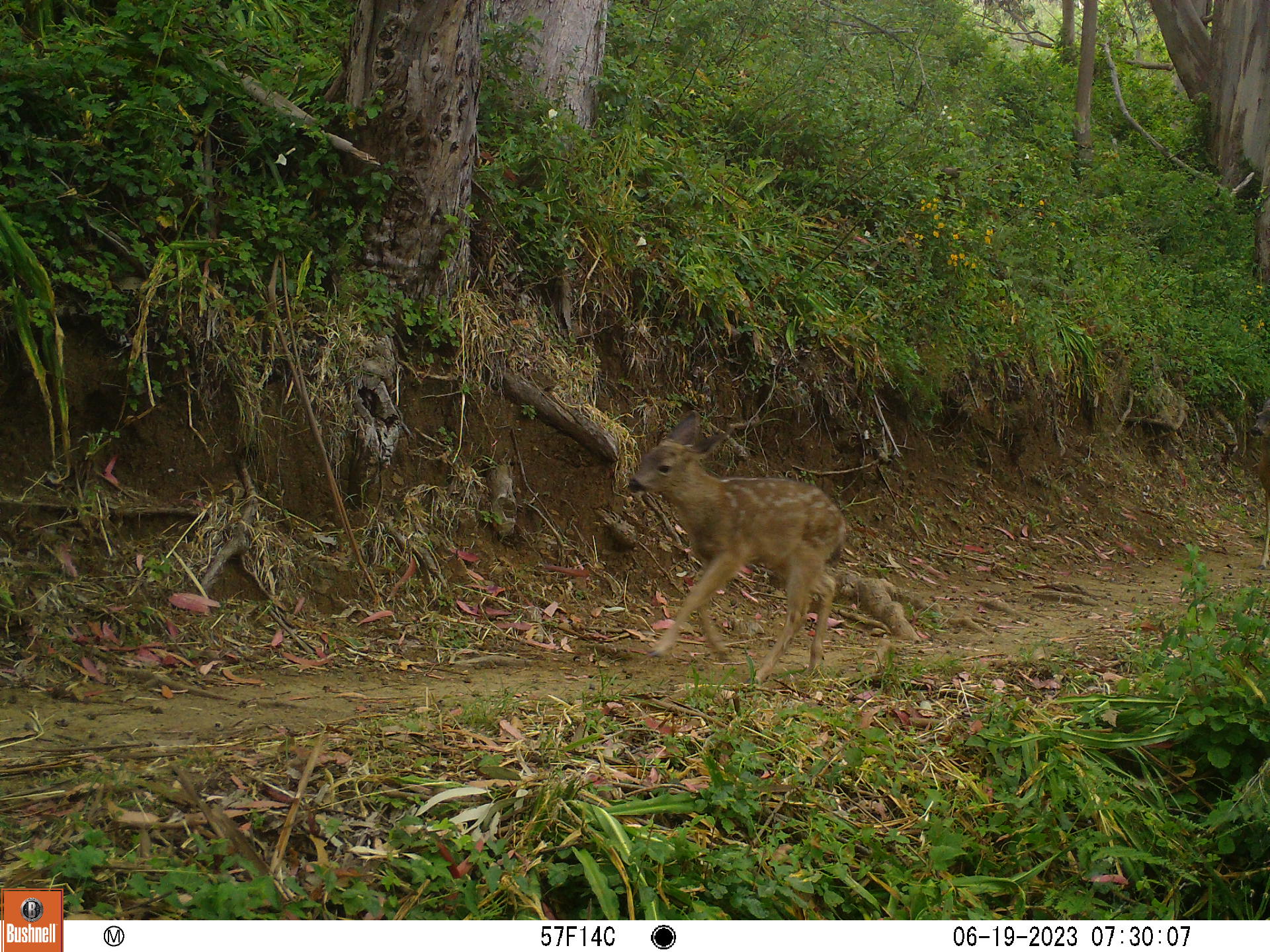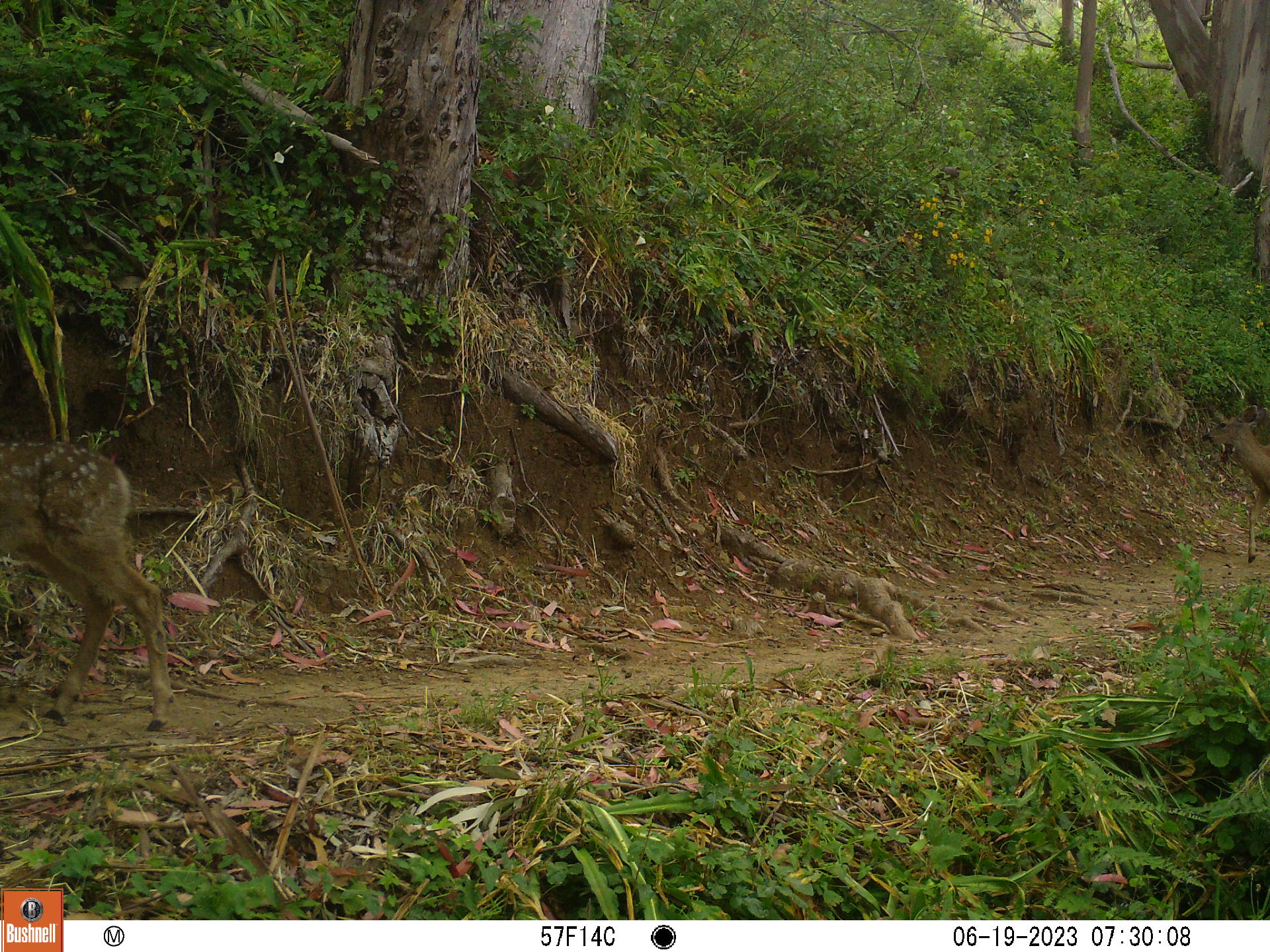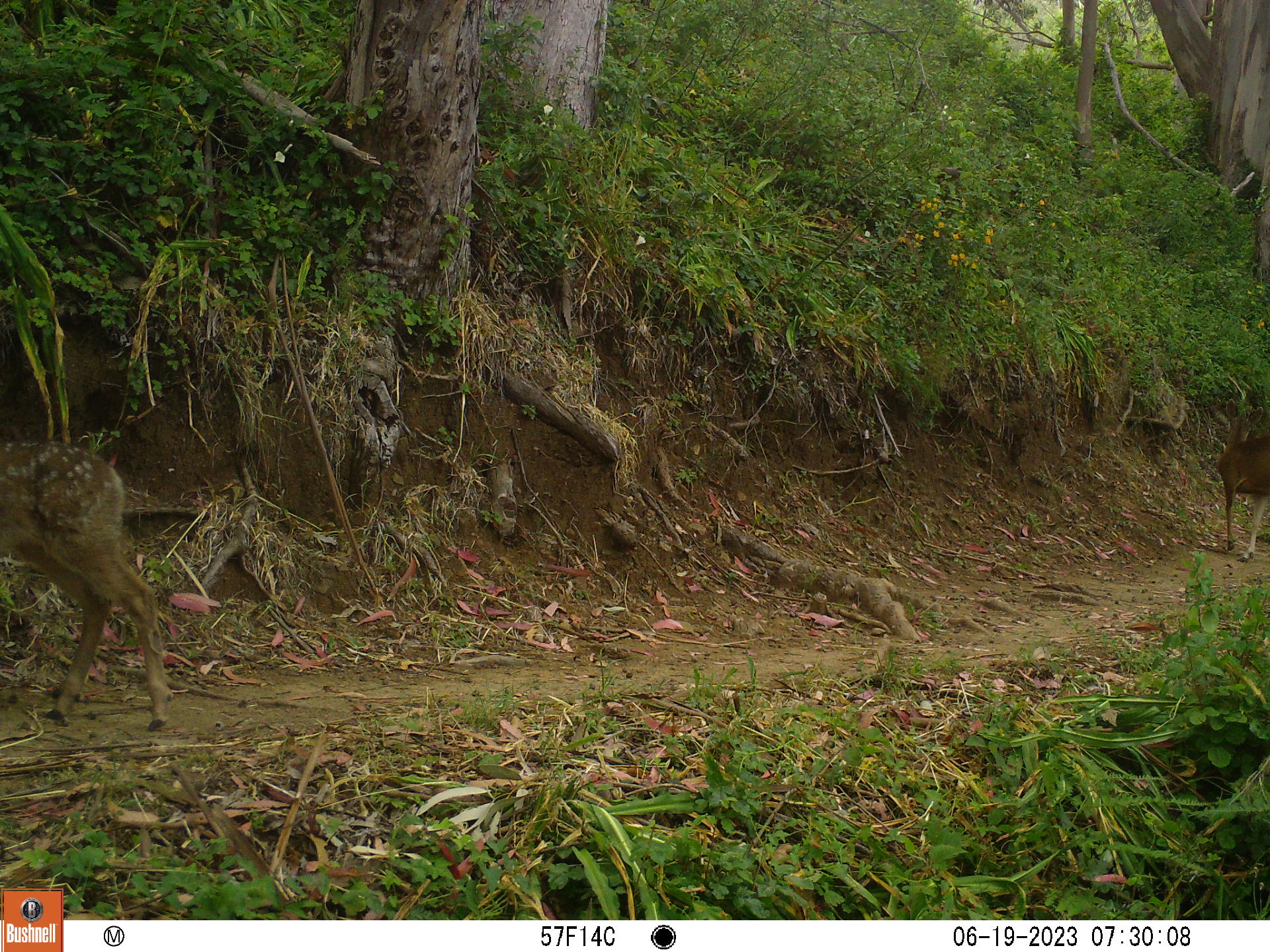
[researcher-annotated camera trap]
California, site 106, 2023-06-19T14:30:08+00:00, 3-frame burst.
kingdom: Animalia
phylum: Chordata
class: Mammalia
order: Artiodactyla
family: Cervidae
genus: Odocoileus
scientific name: Odocoileus hemionus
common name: mule deer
Mule deer (Odocoileus hemionus).